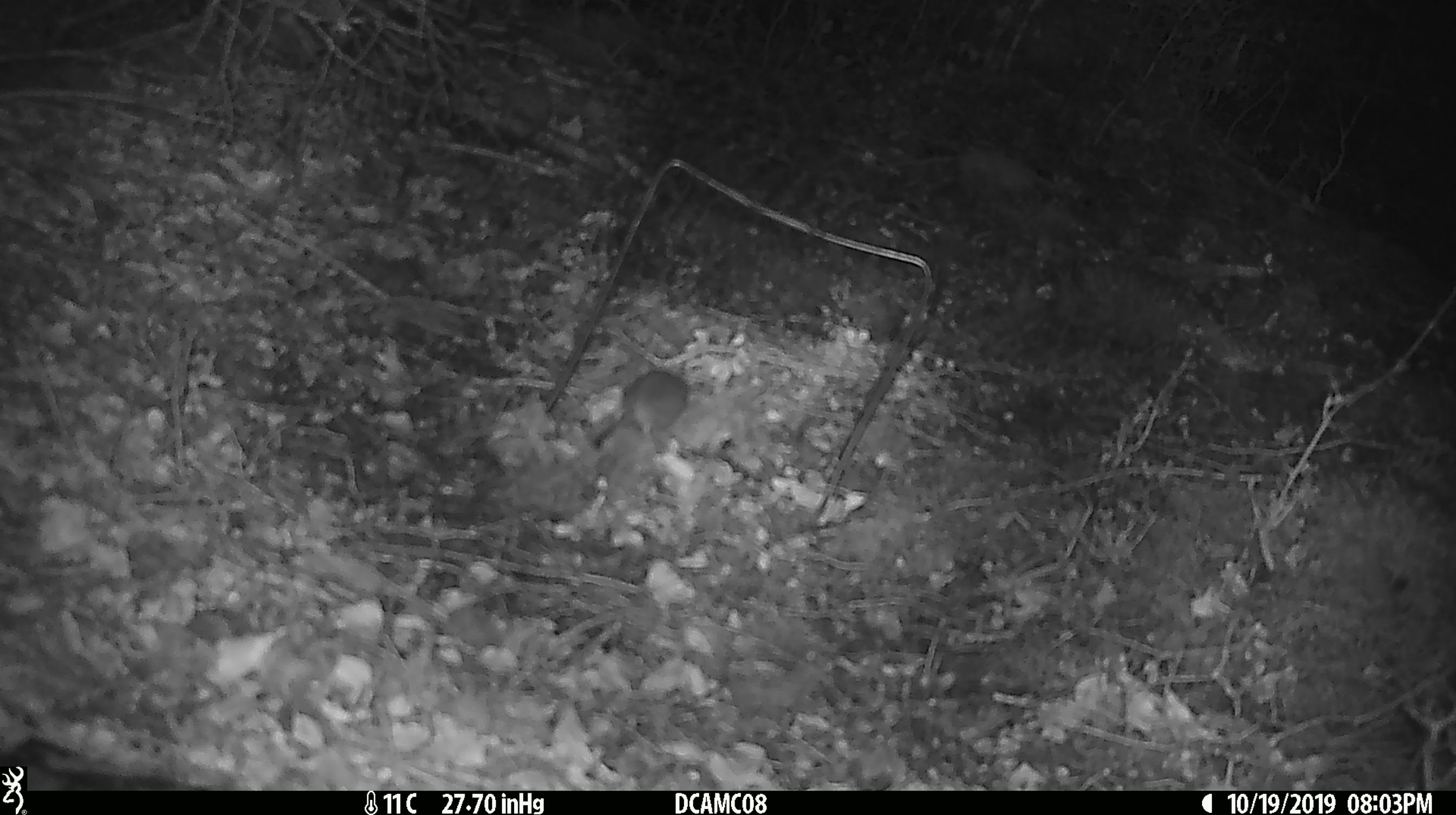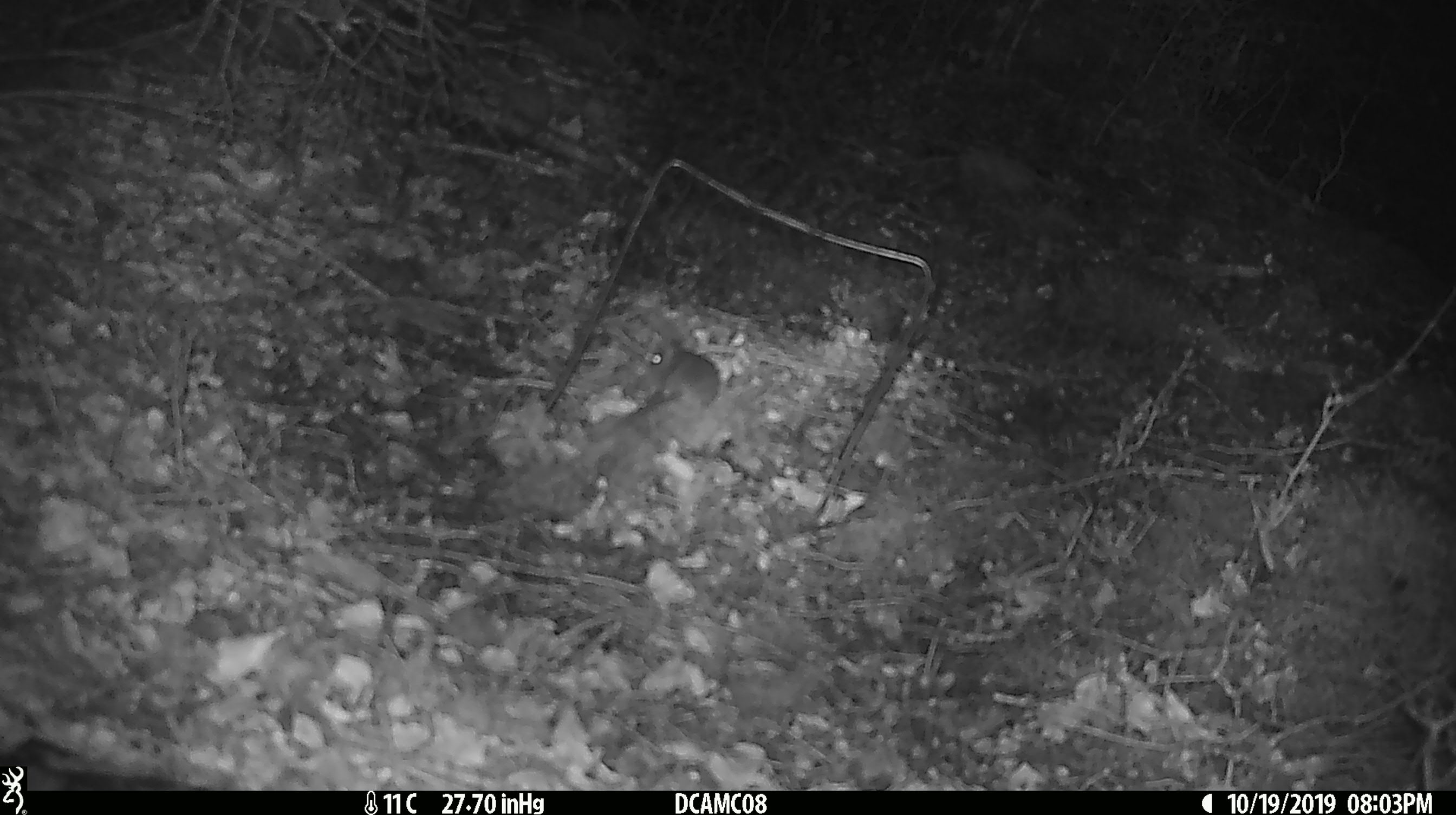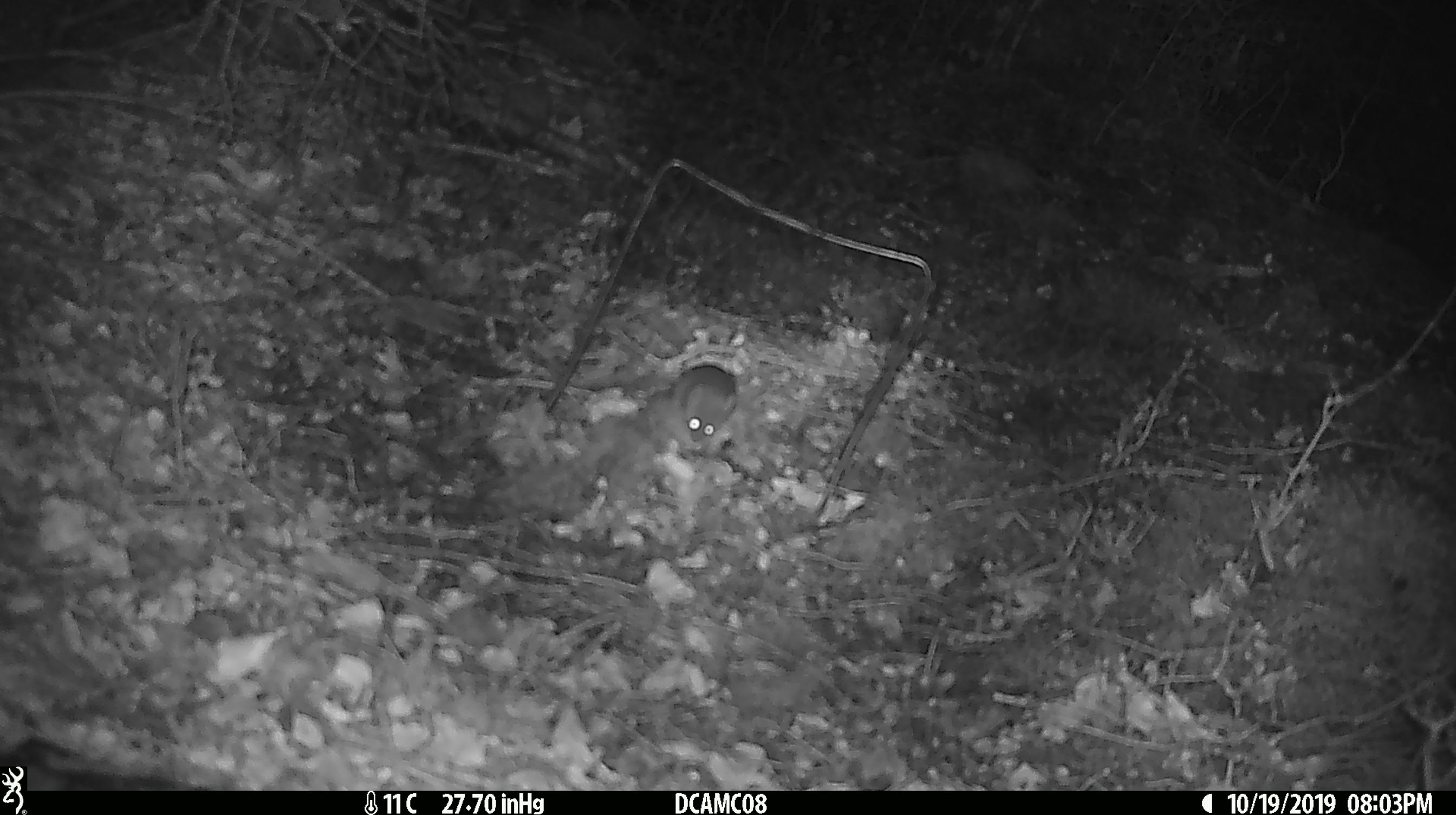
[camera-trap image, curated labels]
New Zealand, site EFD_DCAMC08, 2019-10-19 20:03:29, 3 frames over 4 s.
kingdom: Animalia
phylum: Chordata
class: Mammalia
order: Rodentia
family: Muridae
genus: Mus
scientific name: Mus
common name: mouse